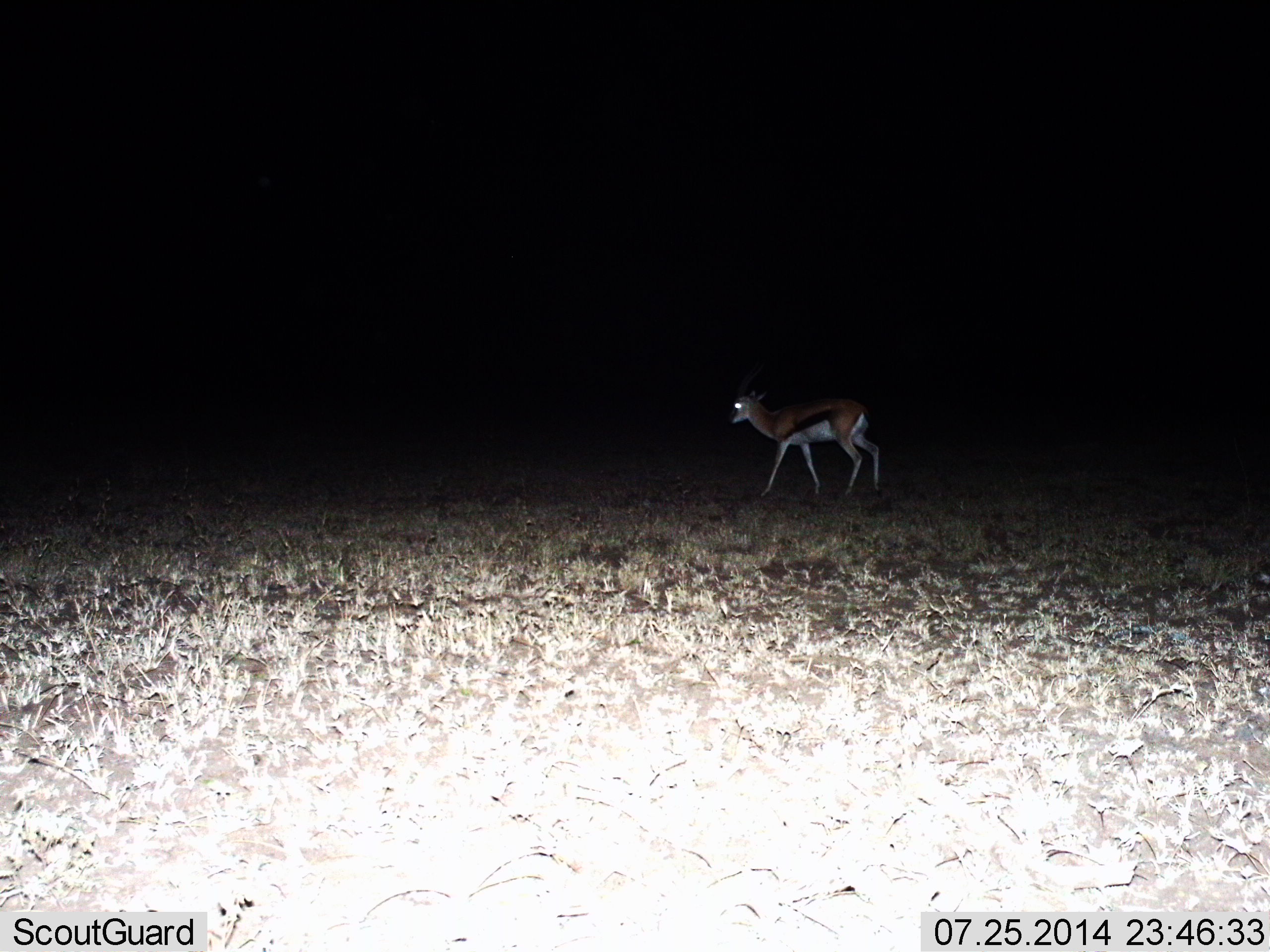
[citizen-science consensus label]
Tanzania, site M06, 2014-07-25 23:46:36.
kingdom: Animalia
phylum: Chordata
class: Mammalia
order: Artiodactyla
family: Bovidae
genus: Eudorcas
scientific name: Eudorcas thomsonii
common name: thomson's gazelle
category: gazellethomsons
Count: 1.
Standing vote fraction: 20%.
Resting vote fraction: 0%.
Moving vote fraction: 80%.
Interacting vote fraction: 0%.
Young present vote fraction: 0%.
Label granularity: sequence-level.